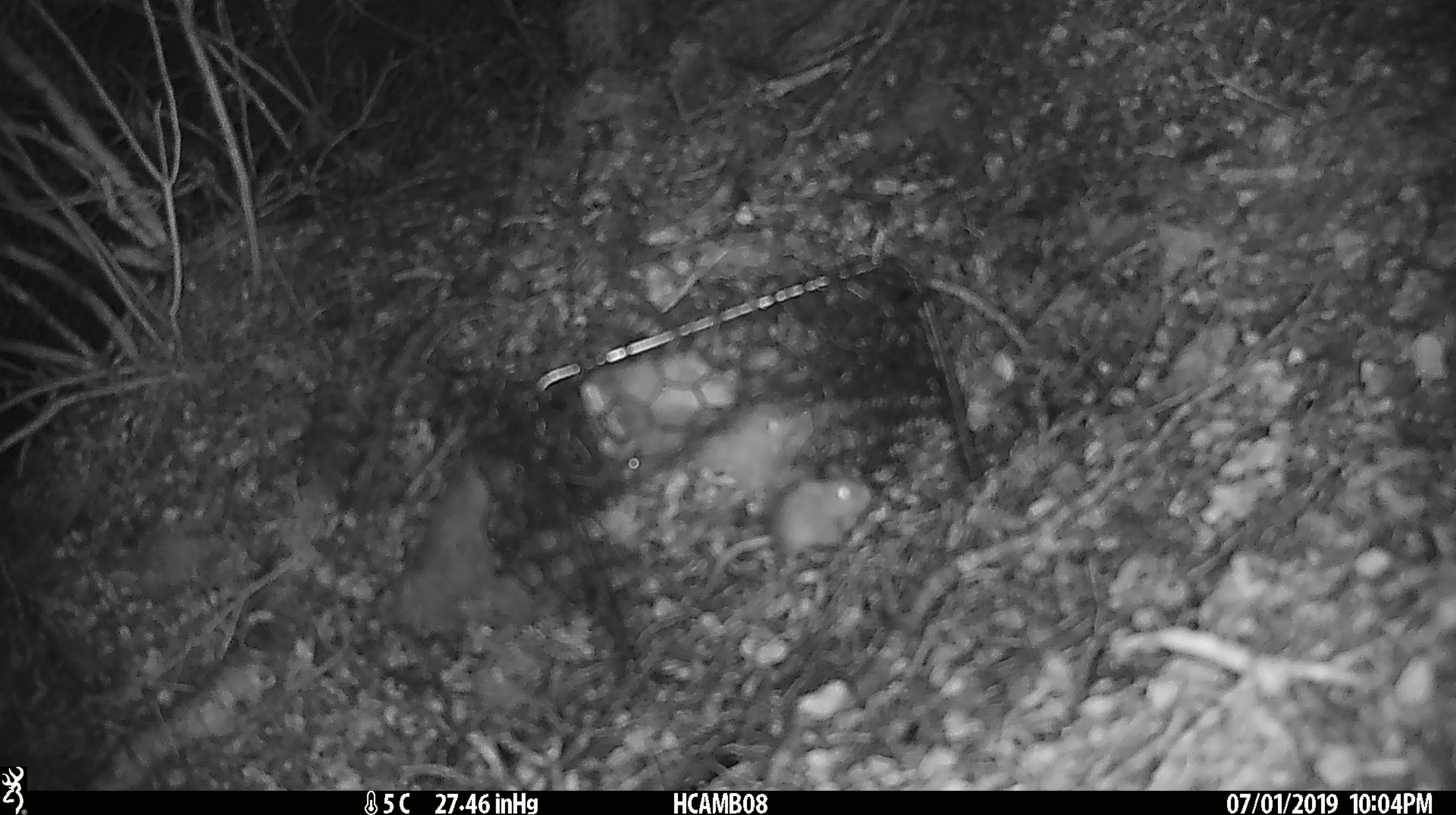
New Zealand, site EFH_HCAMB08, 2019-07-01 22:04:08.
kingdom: Animalia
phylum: Chordata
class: Mammalia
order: Rodentia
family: Muridae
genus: Mus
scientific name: Mus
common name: mouse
Mouse (Mus).